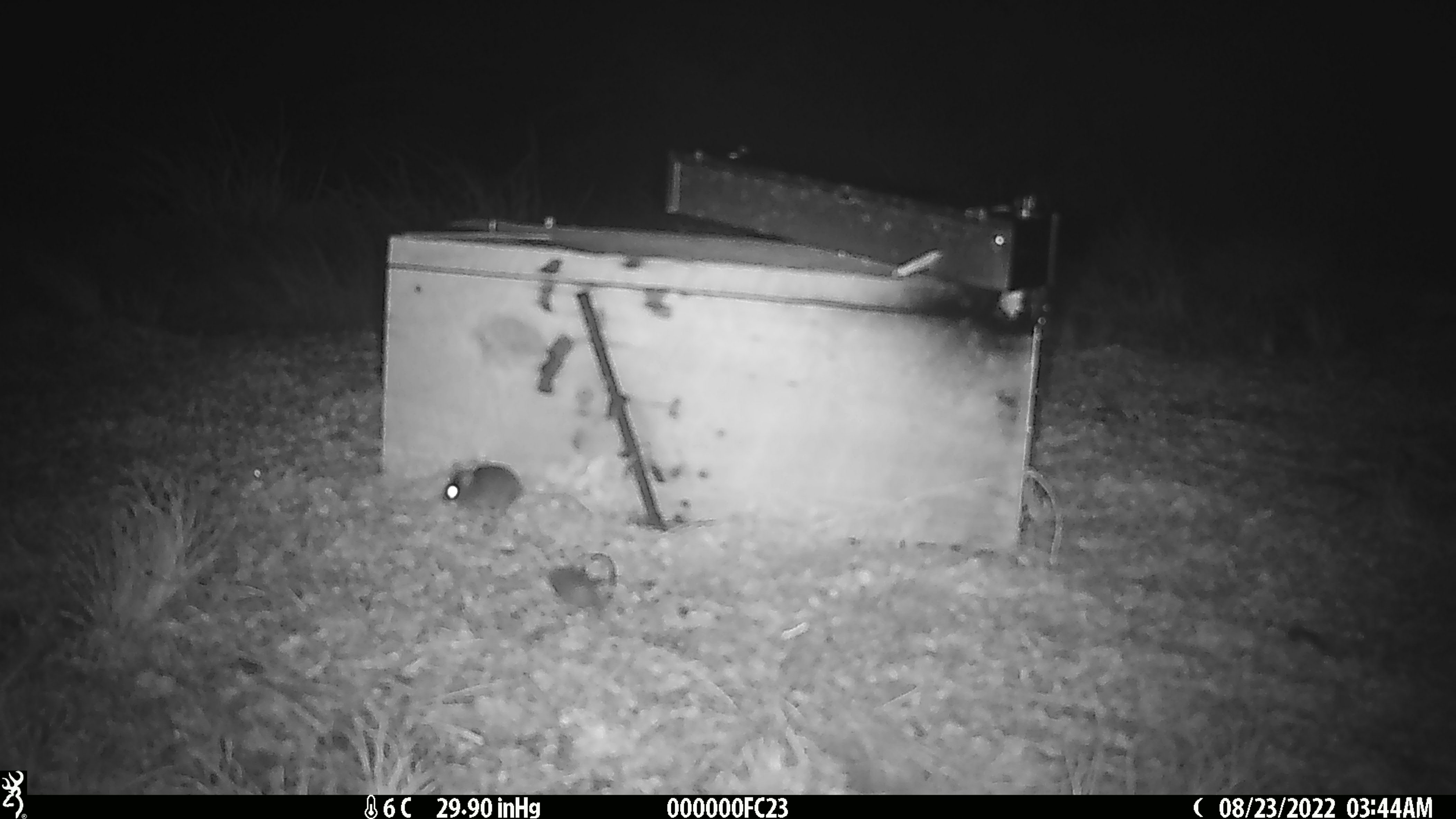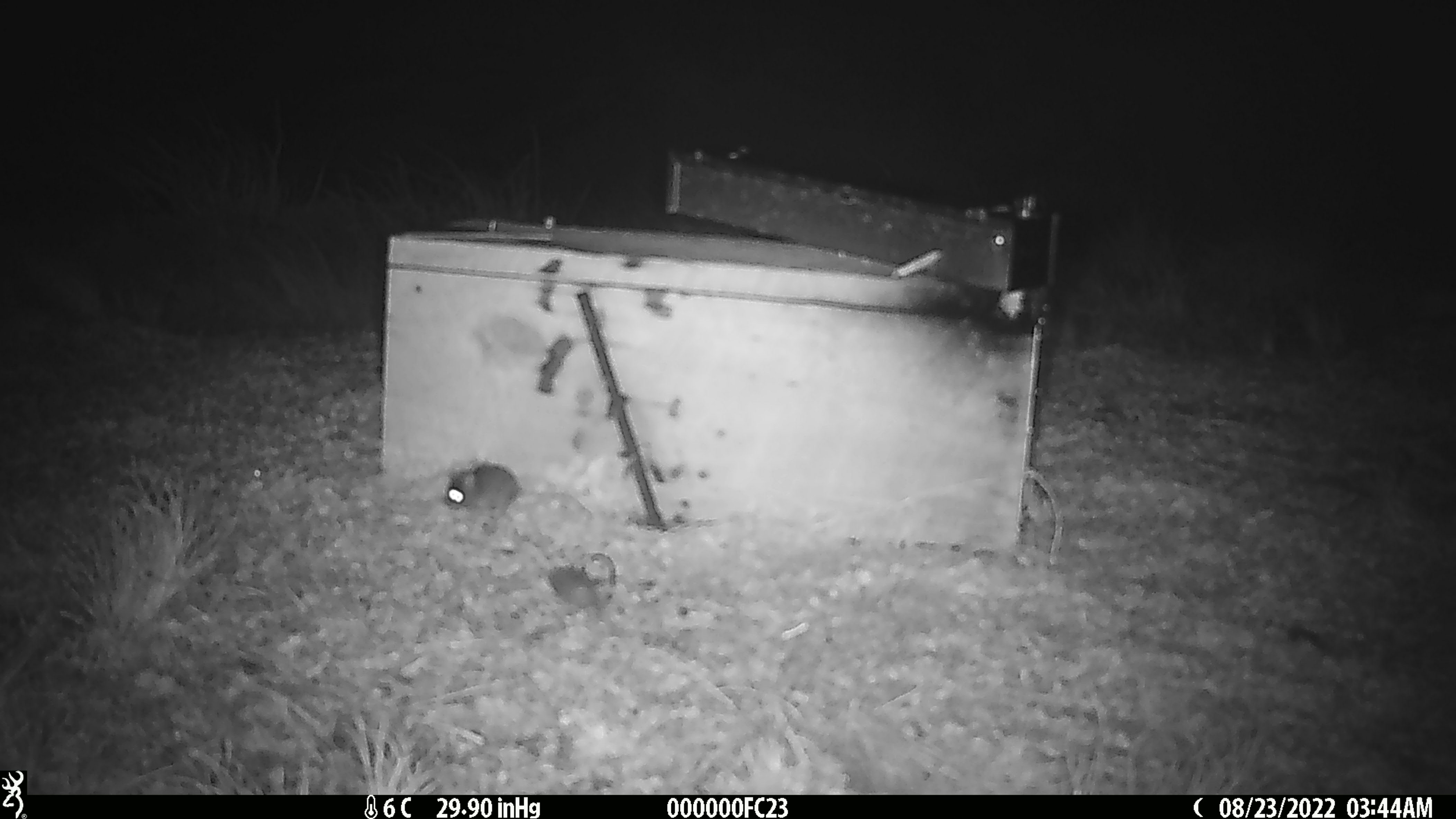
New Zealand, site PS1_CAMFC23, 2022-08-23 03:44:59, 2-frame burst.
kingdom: Animalia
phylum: Chordata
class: Mammalia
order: Rodentia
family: Muridae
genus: Mus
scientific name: Mus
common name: mouse